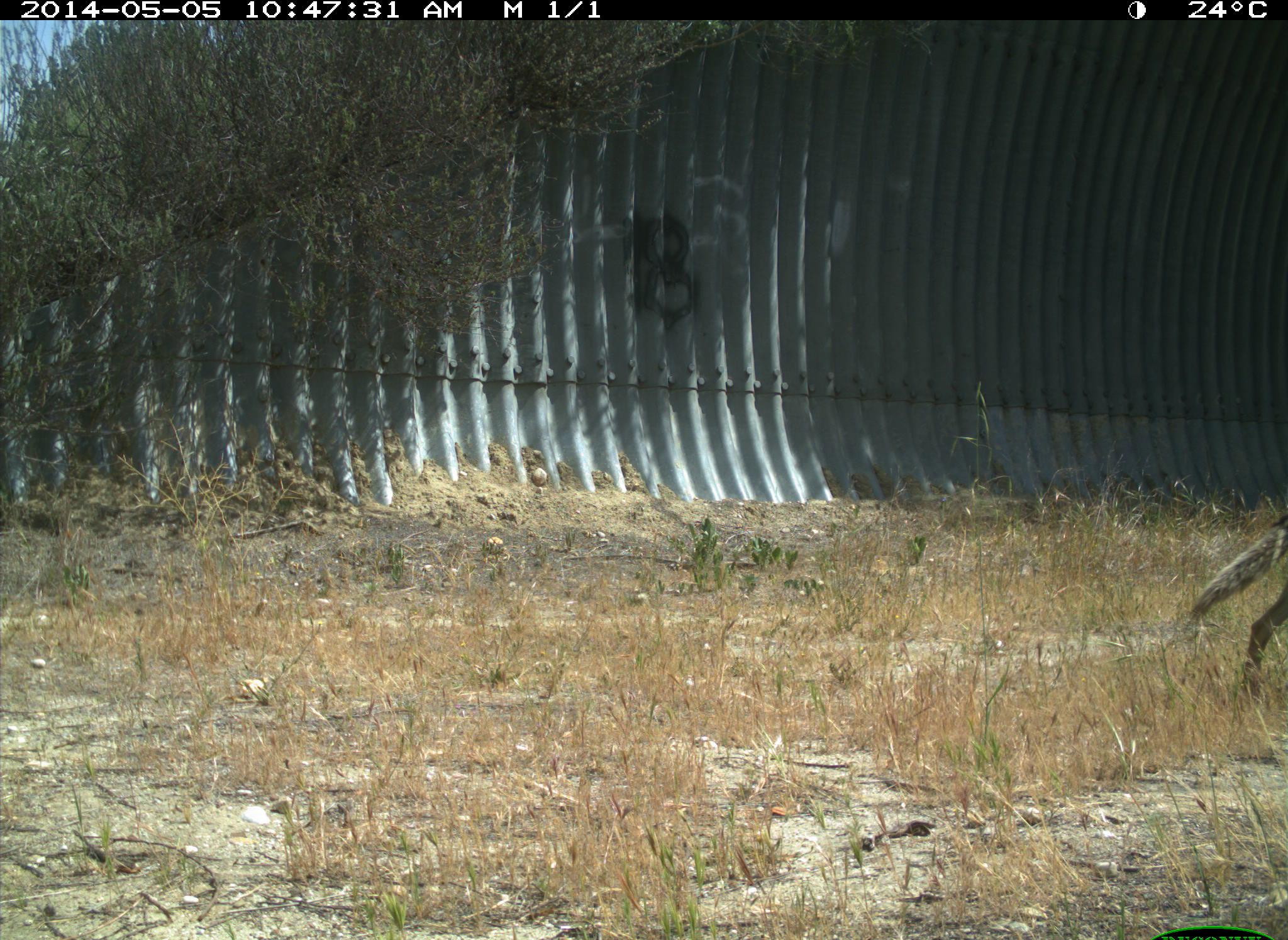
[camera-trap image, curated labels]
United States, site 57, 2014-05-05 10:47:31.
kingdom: Animalia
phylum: Chordata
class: Mammalia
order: Carnivora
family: Canidae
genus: Canis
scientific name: Canis latrans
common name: coyote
Coyote (Canis latrans).